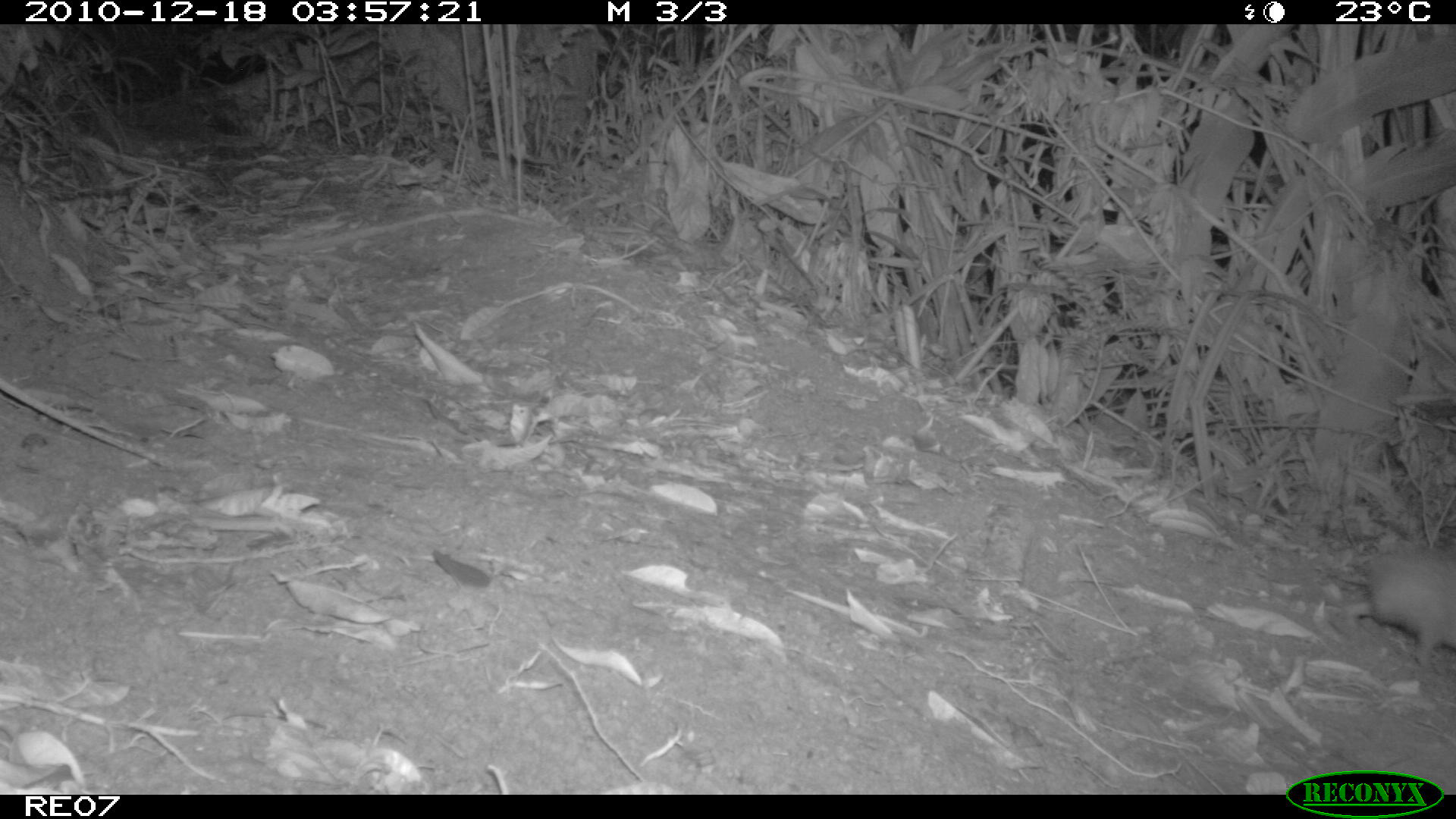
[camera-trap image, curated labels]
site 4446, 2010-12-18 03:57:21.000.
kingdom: Animalia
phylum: Chordata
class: Mammalia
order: Afrosoricida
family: Tenrecidae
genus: Tenrec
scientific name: Tenrec ecaudatus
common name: tailless tenrec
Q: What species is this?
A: Tenrec ecaudatus (tailless tenrec).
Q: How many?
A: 1.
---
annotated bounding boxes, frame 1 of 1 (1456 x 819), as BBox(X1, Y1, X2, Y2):
tenrec ecaudatus: BBox(1356, 544, 1456, 671)